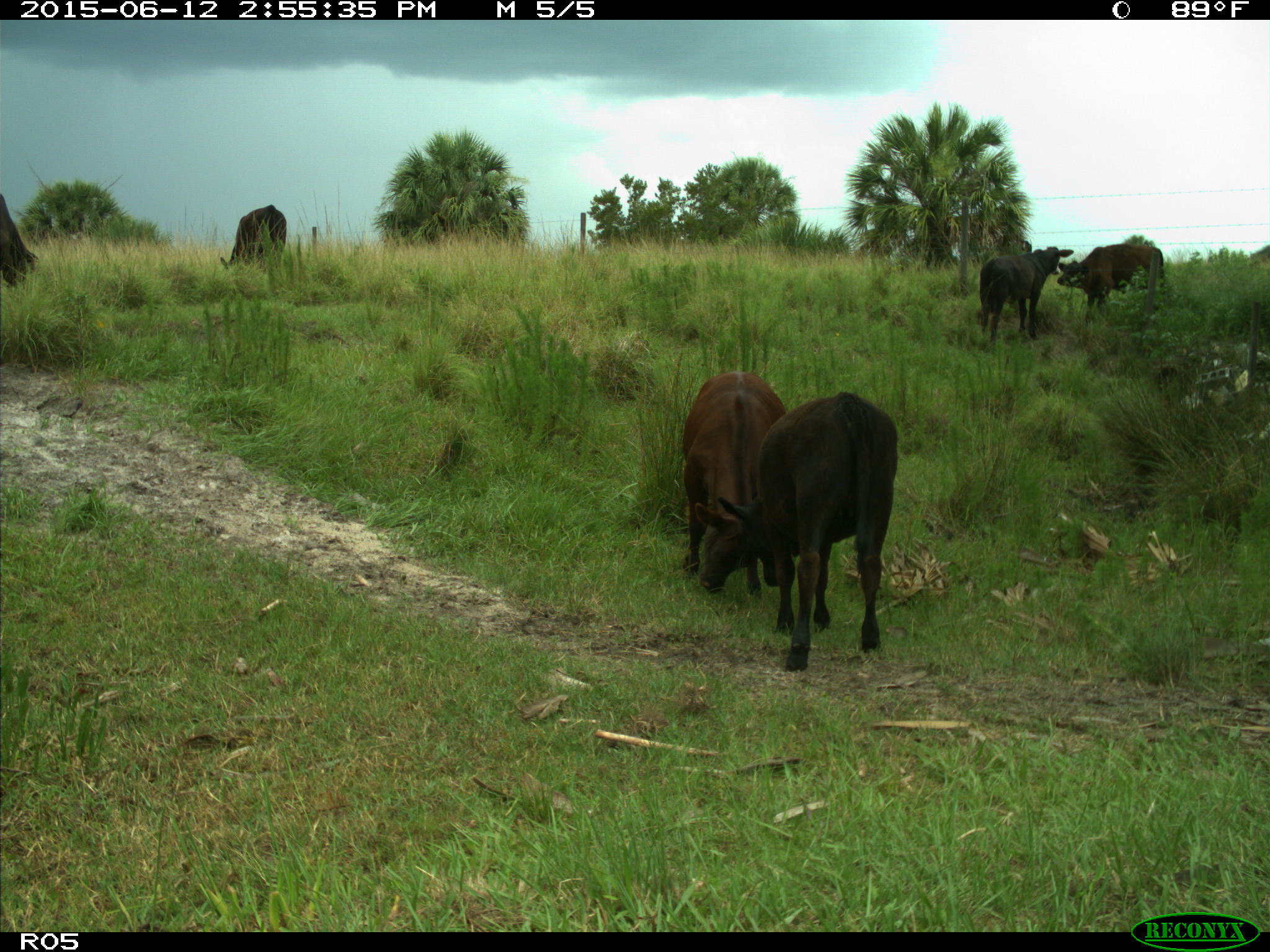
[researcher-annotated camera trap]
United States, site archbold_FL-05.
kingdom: Animalia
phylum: Chordata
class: Mammalia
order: Artiodactyla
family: Bovidae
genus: Bos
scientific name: Bos taurus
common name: domestic cow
Bos taurus (domestic cow).